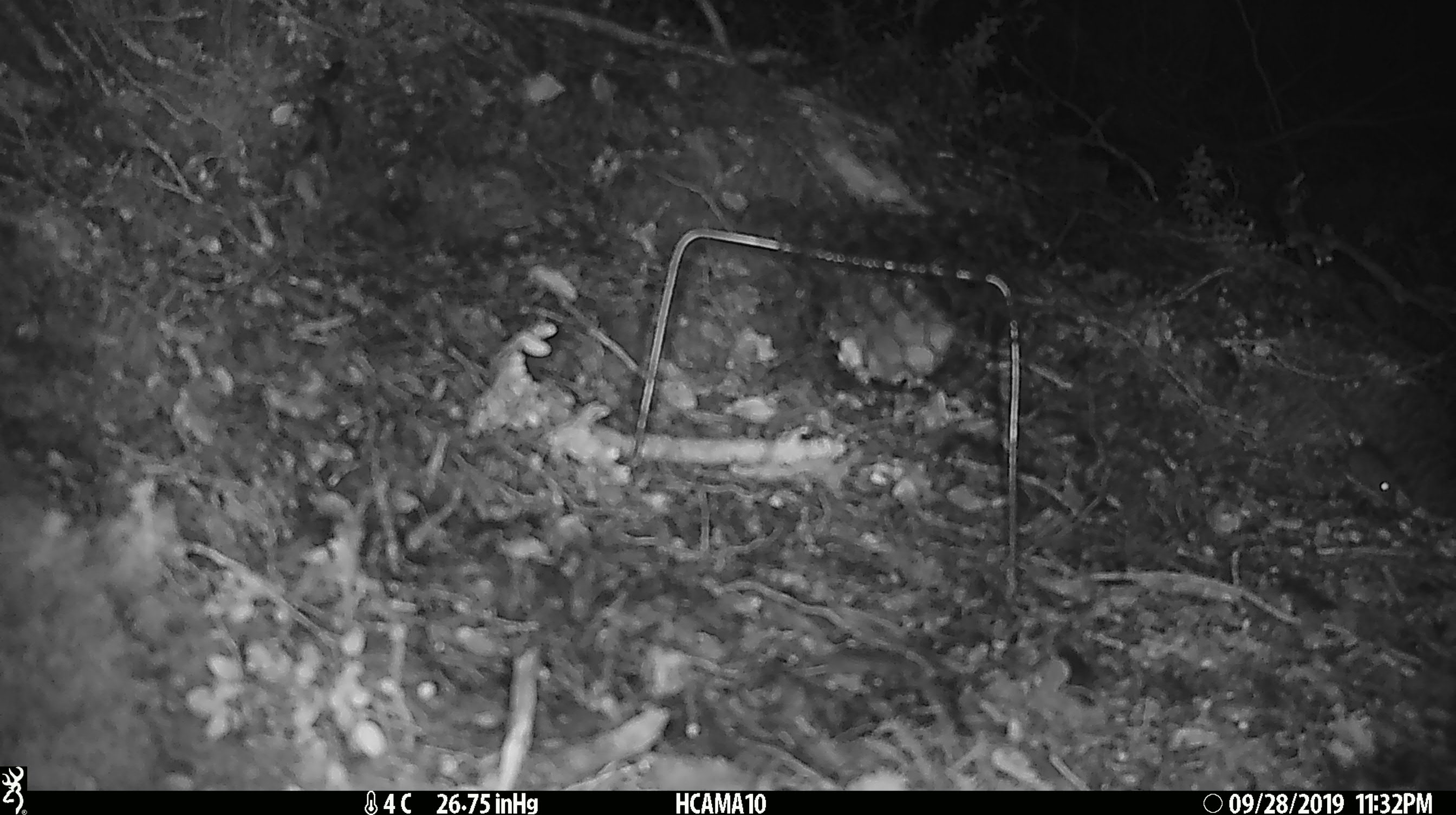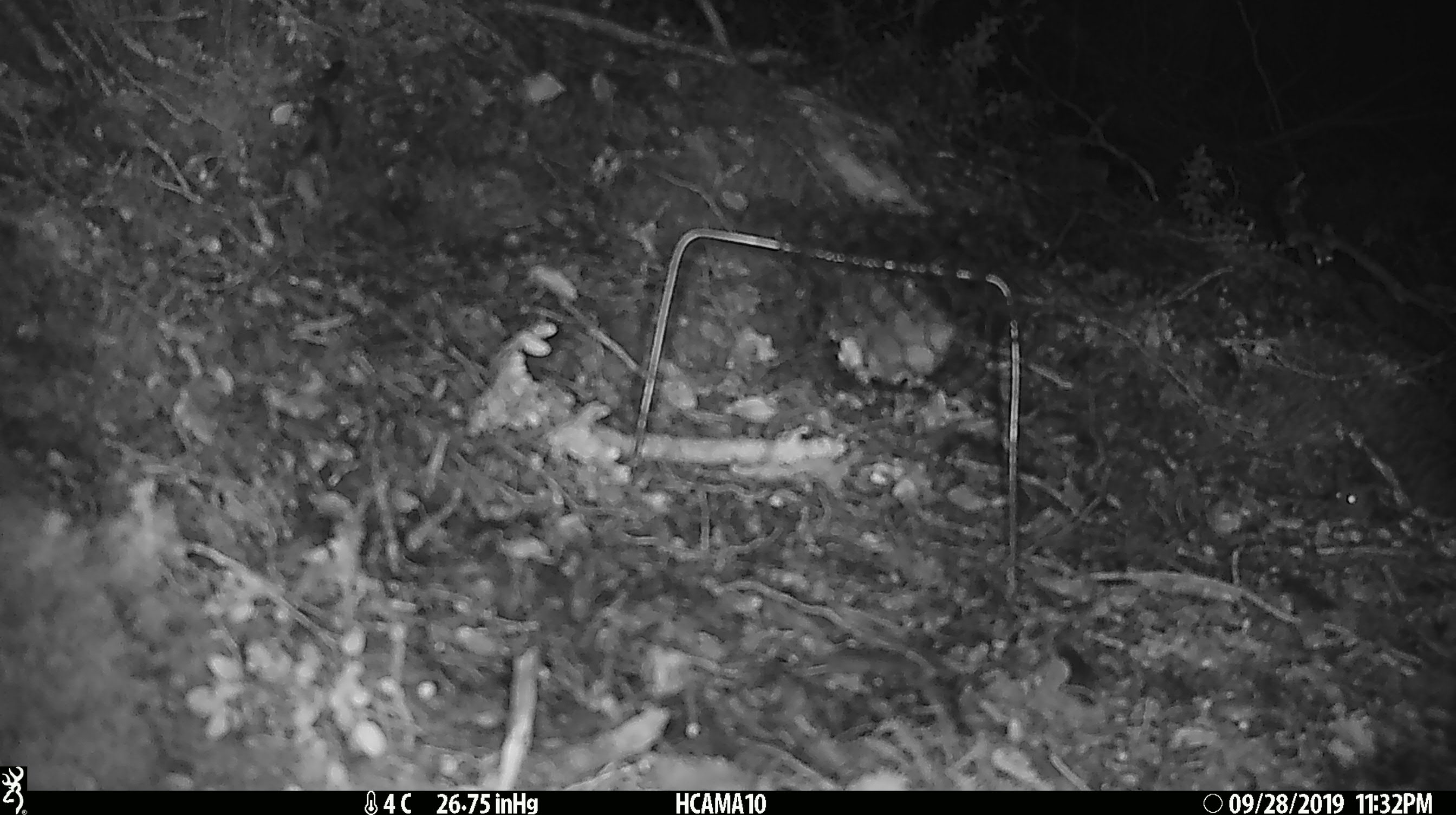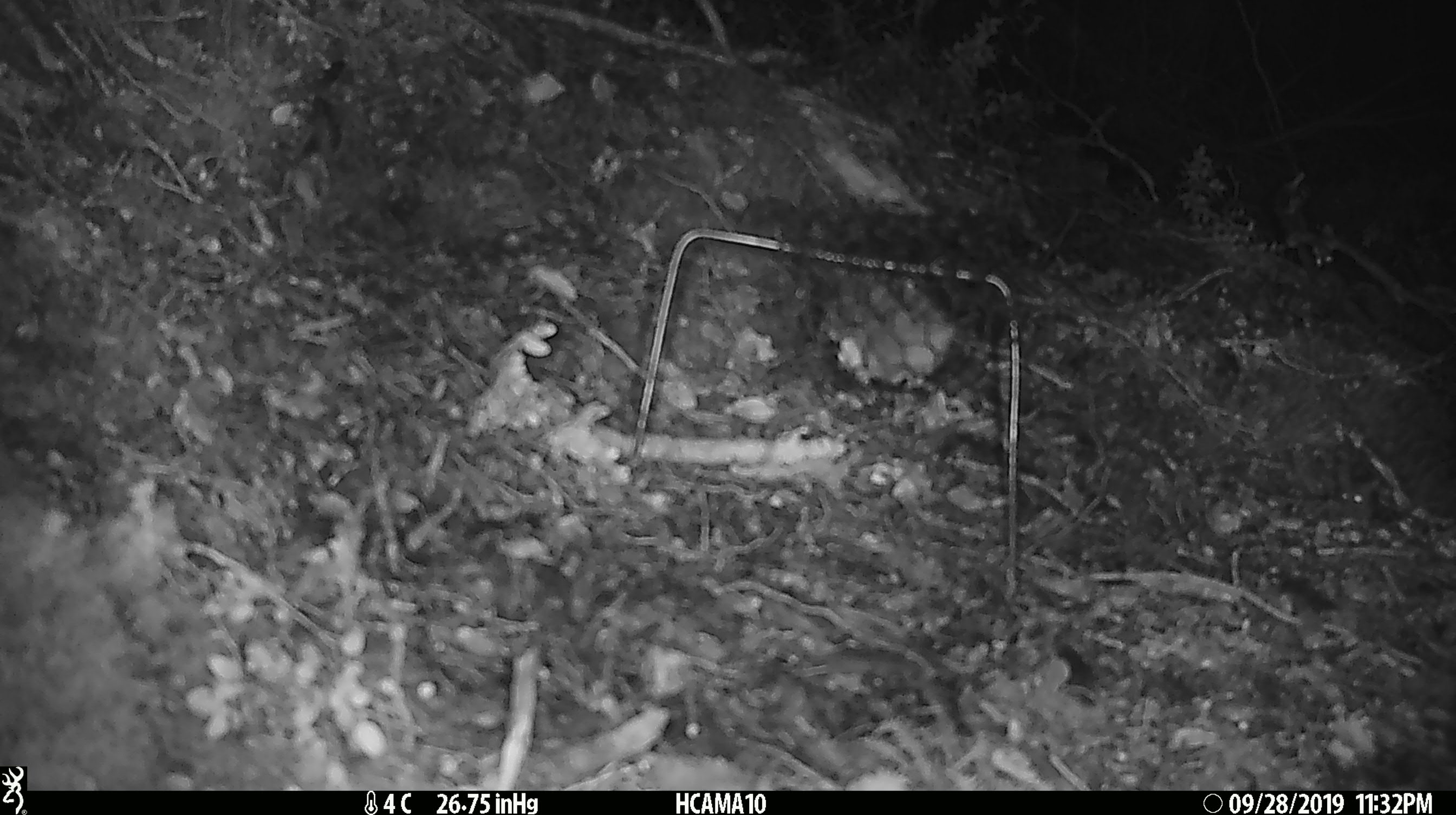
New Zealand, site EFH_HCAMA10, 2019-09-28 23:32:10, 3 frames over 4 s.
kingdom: Animalia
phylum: Chordata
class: Mammalia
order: Rodentia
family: Muridae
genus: Mus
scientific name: Mus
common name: mouse